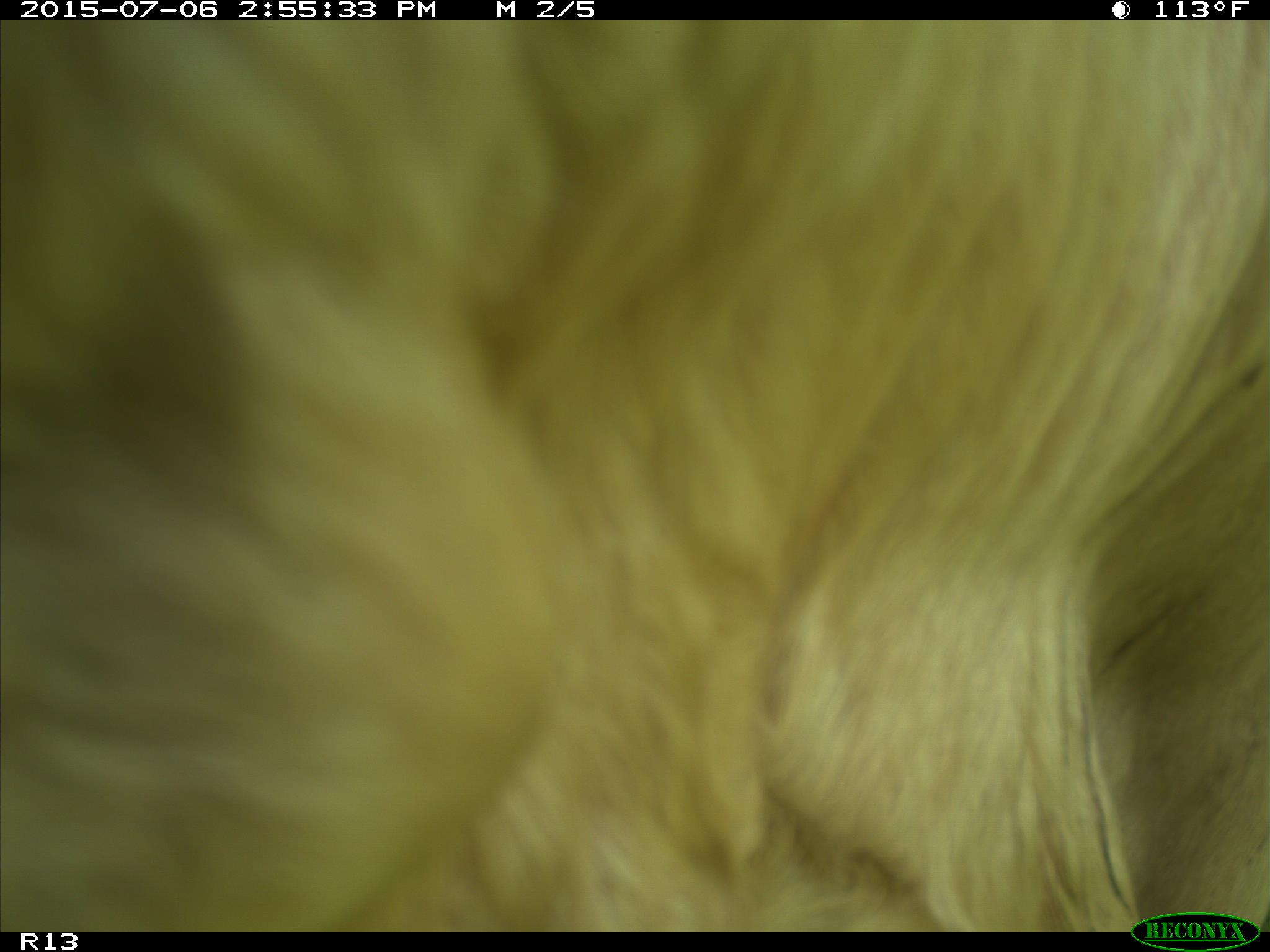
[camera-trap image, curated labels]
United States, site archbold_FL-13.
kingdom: Animalia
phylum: Chordata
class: Mammalia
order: Artiodactyla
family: Suidae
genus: Sus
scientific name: Sus scrofa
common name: wild boar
Sus scrofa (wild boar).